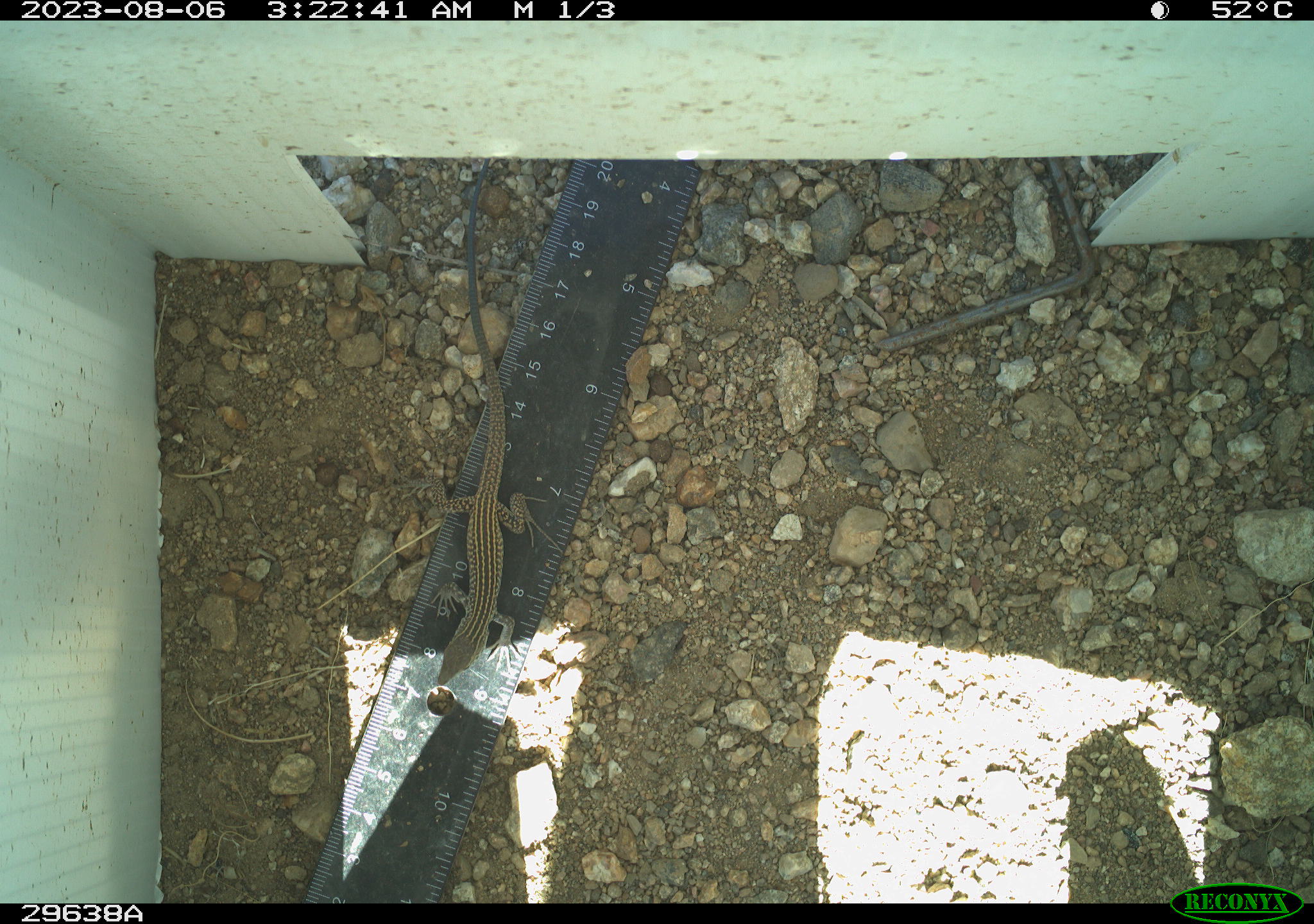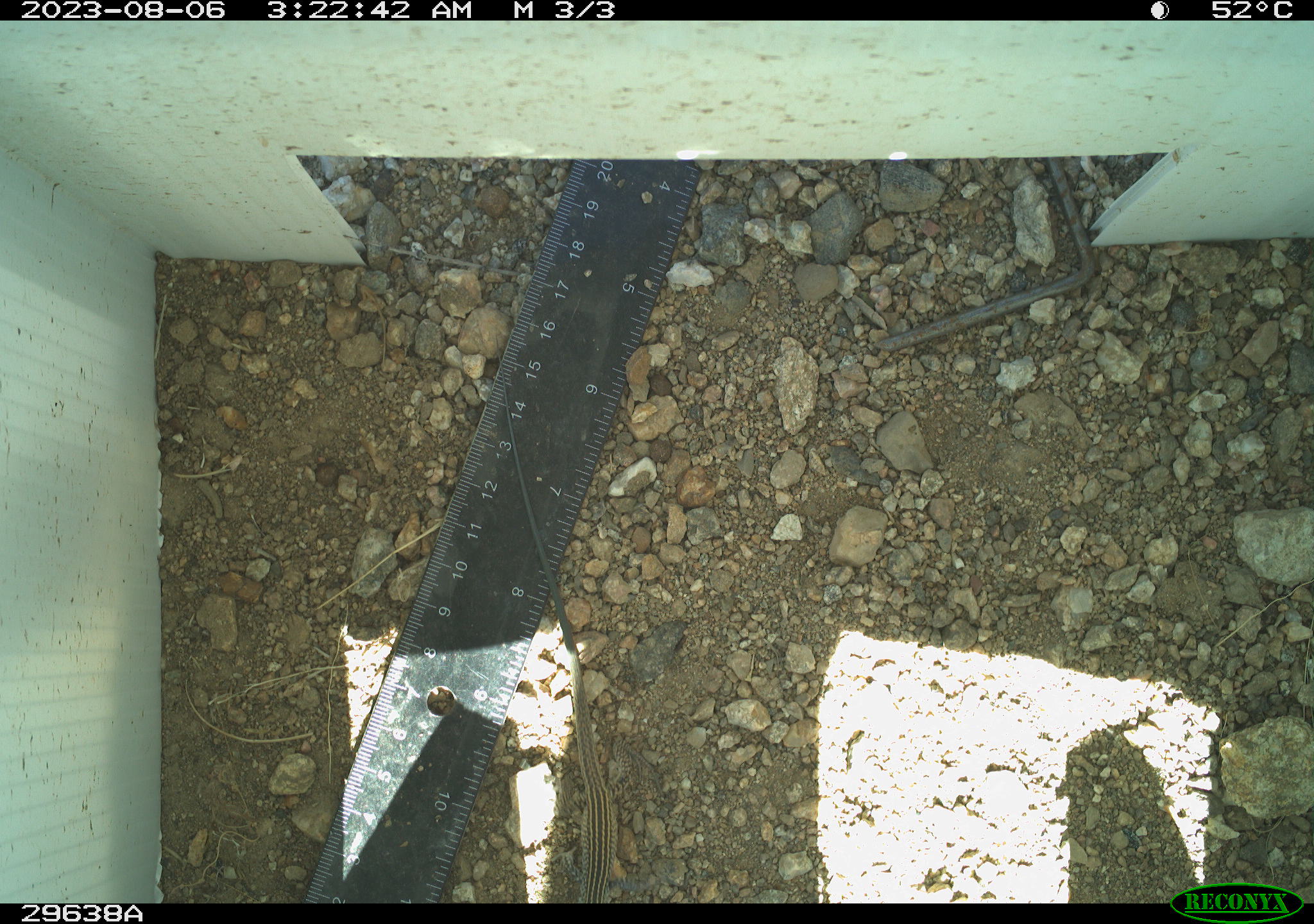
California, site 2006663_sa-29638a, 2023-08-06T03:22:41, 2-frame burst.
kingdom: Animalia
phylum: Chordata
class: Reptilia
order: Squamata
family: Teiidae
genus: Aspidoscelis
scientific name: Aspidoscelis tigris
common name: western whiptail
Western whiptail (Aspidoscelis tigris).